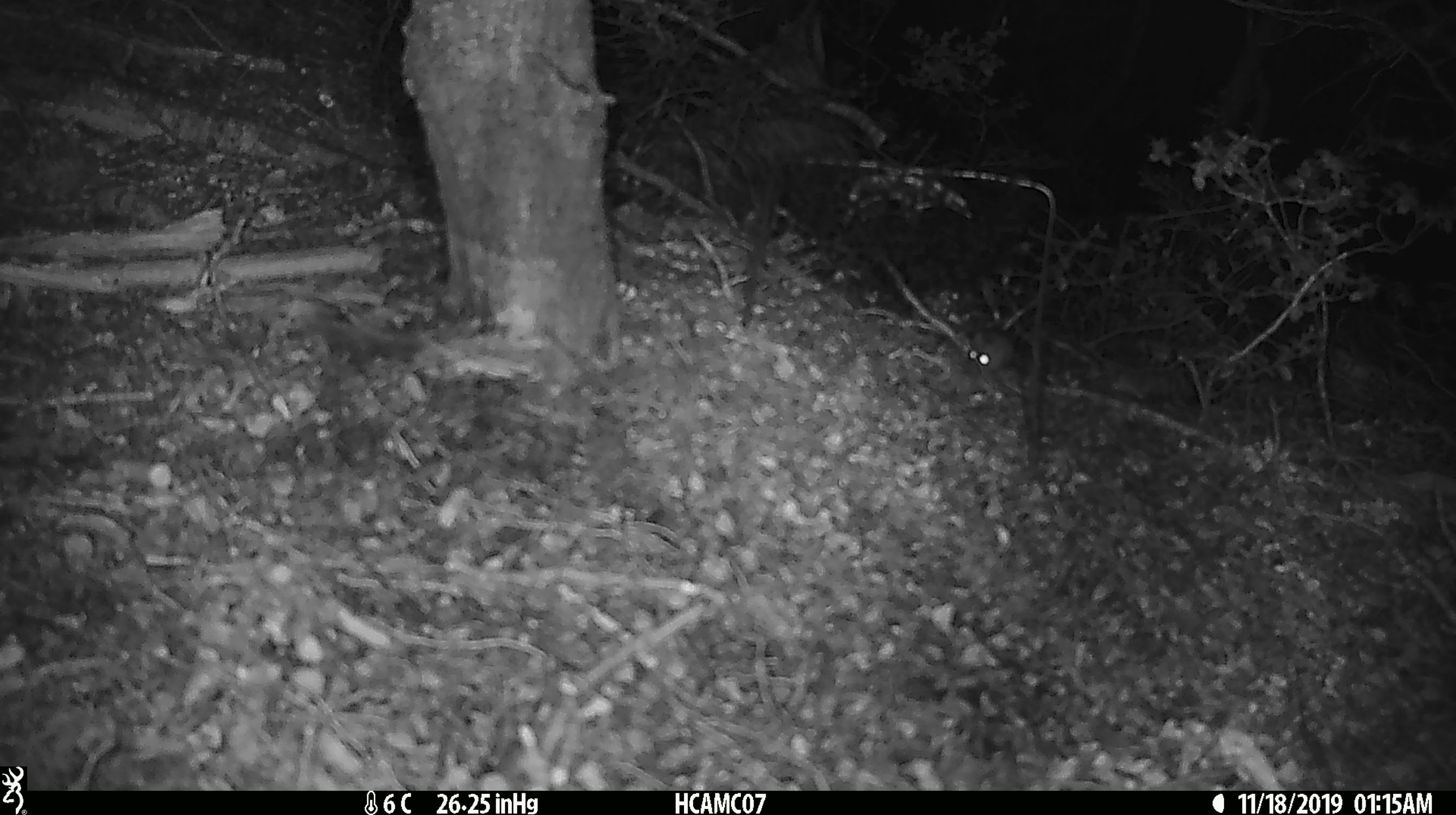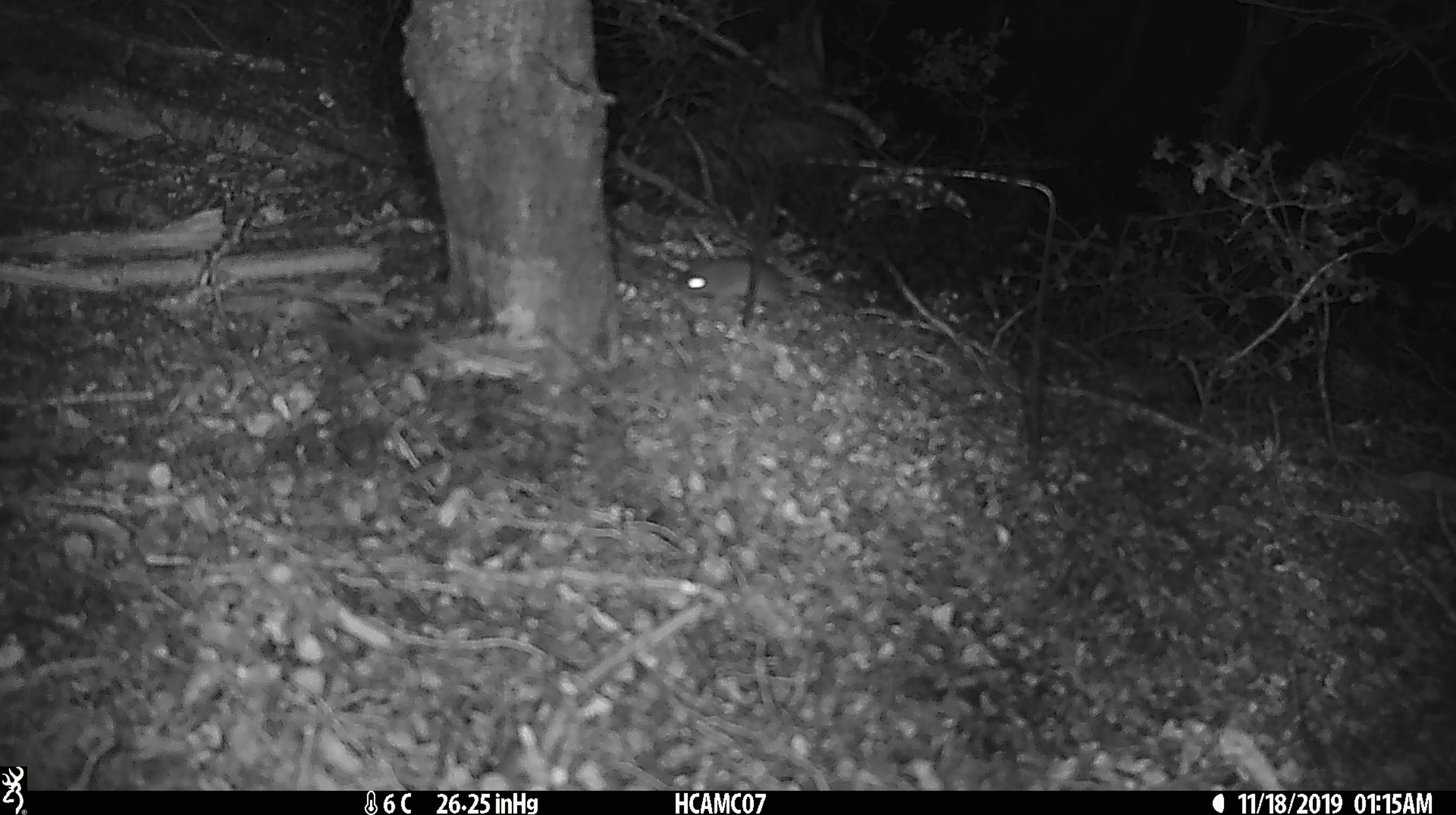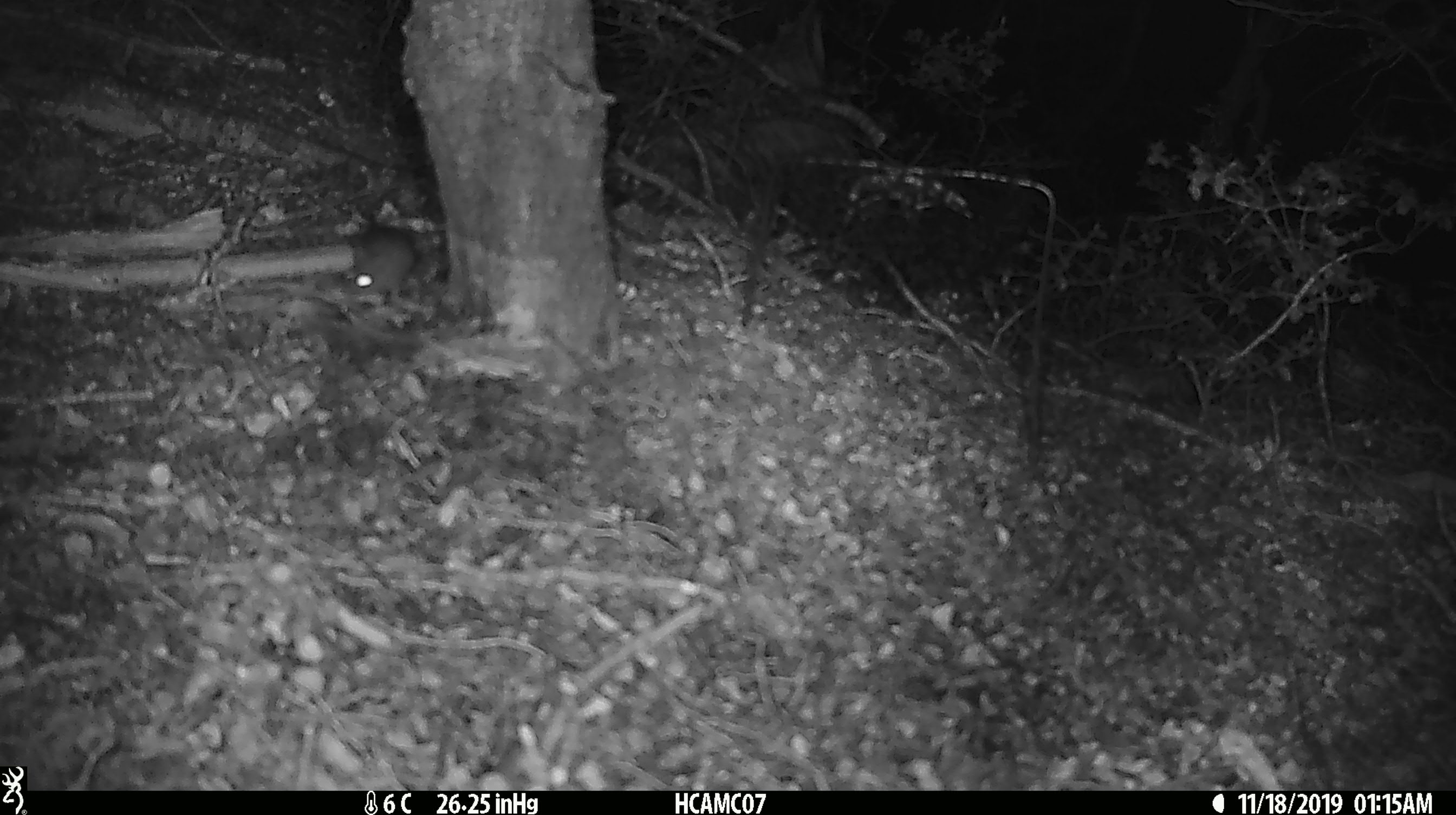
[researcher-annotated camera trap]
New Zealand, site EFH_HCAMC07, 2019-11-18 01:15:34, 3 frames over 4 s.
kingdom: Animalia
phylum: Chordata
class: Mammalia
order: Rodentia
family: Muridae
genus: Mus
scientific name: Mus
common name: mouse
Mouse (Mus).